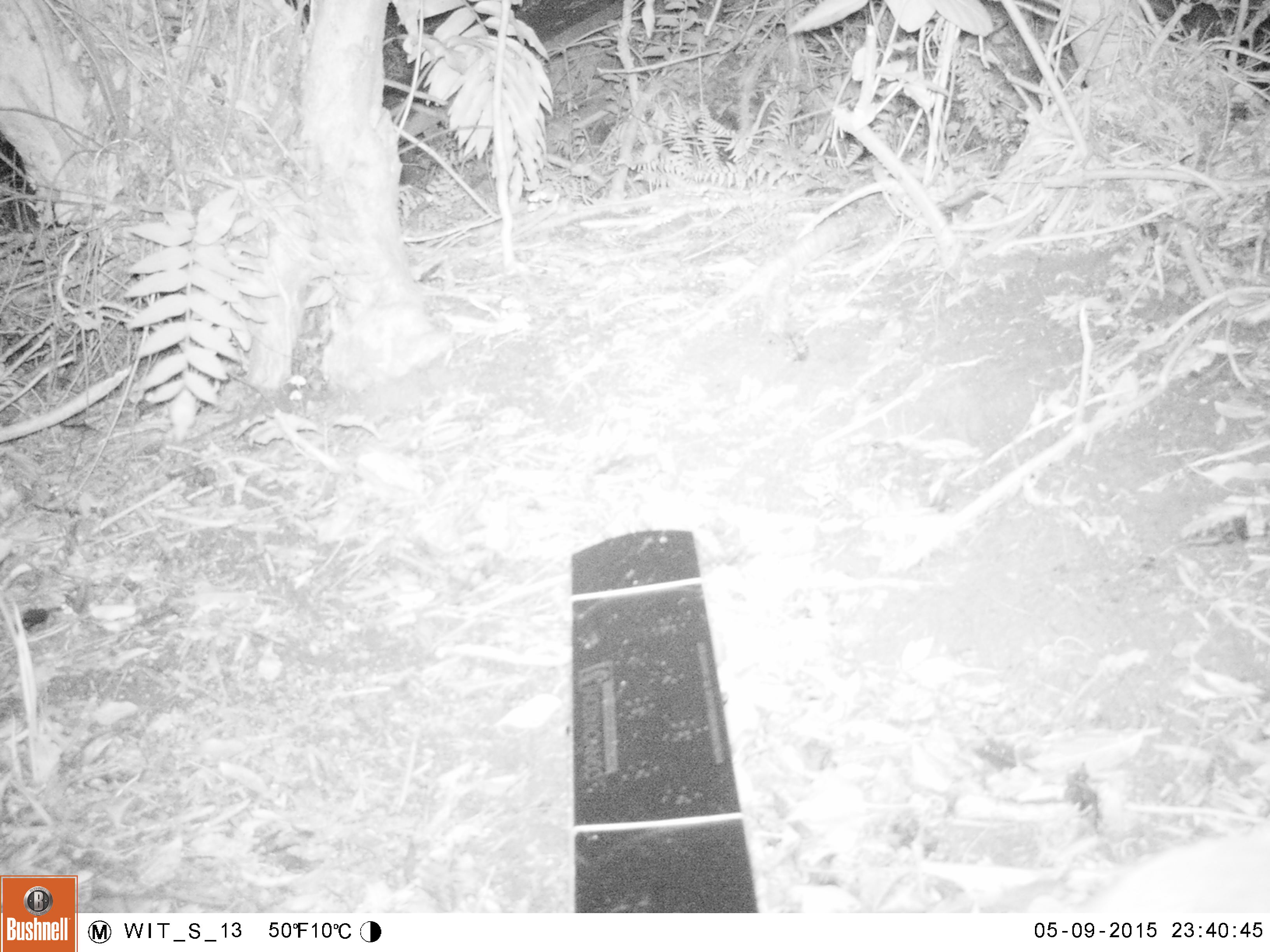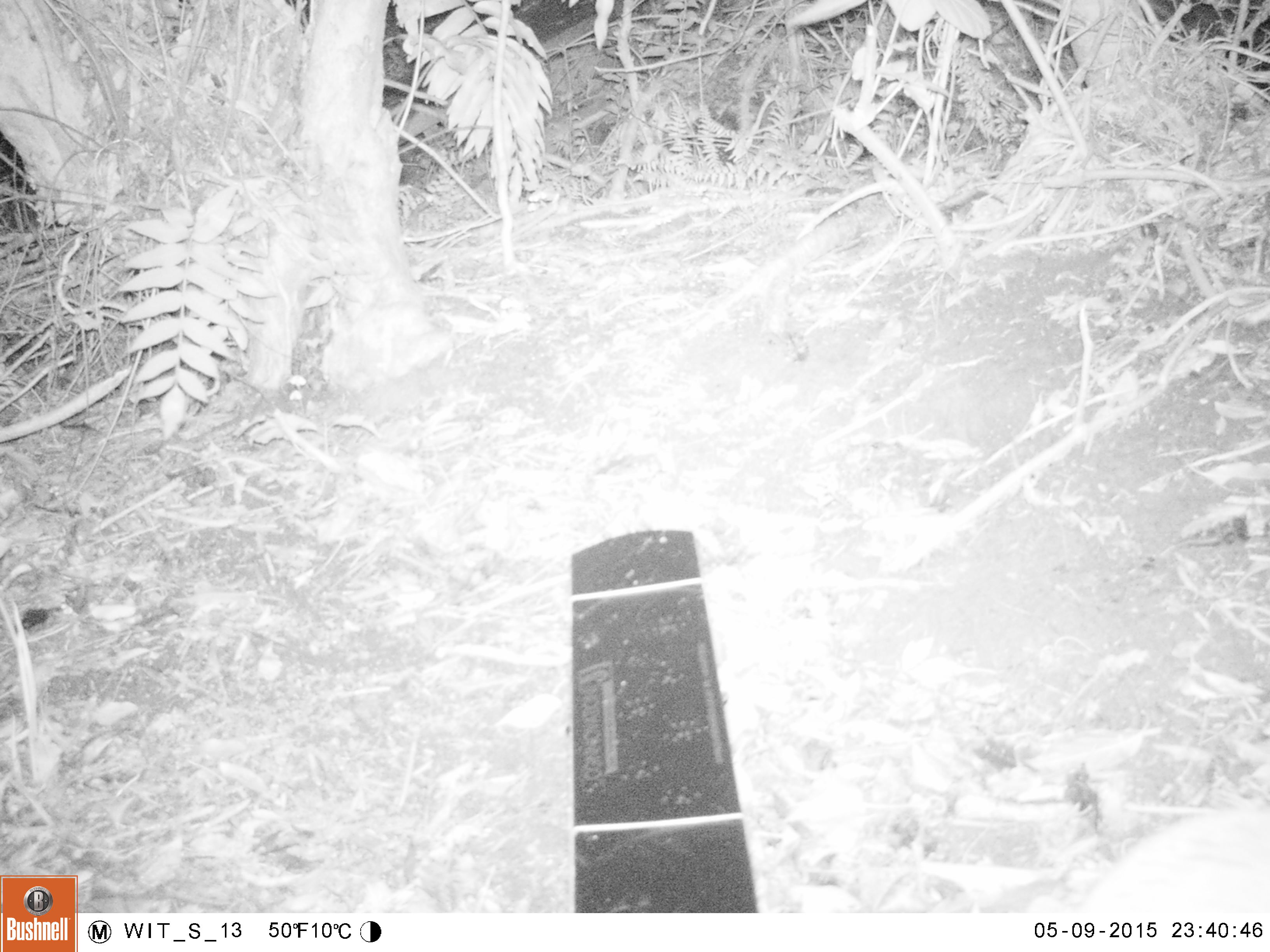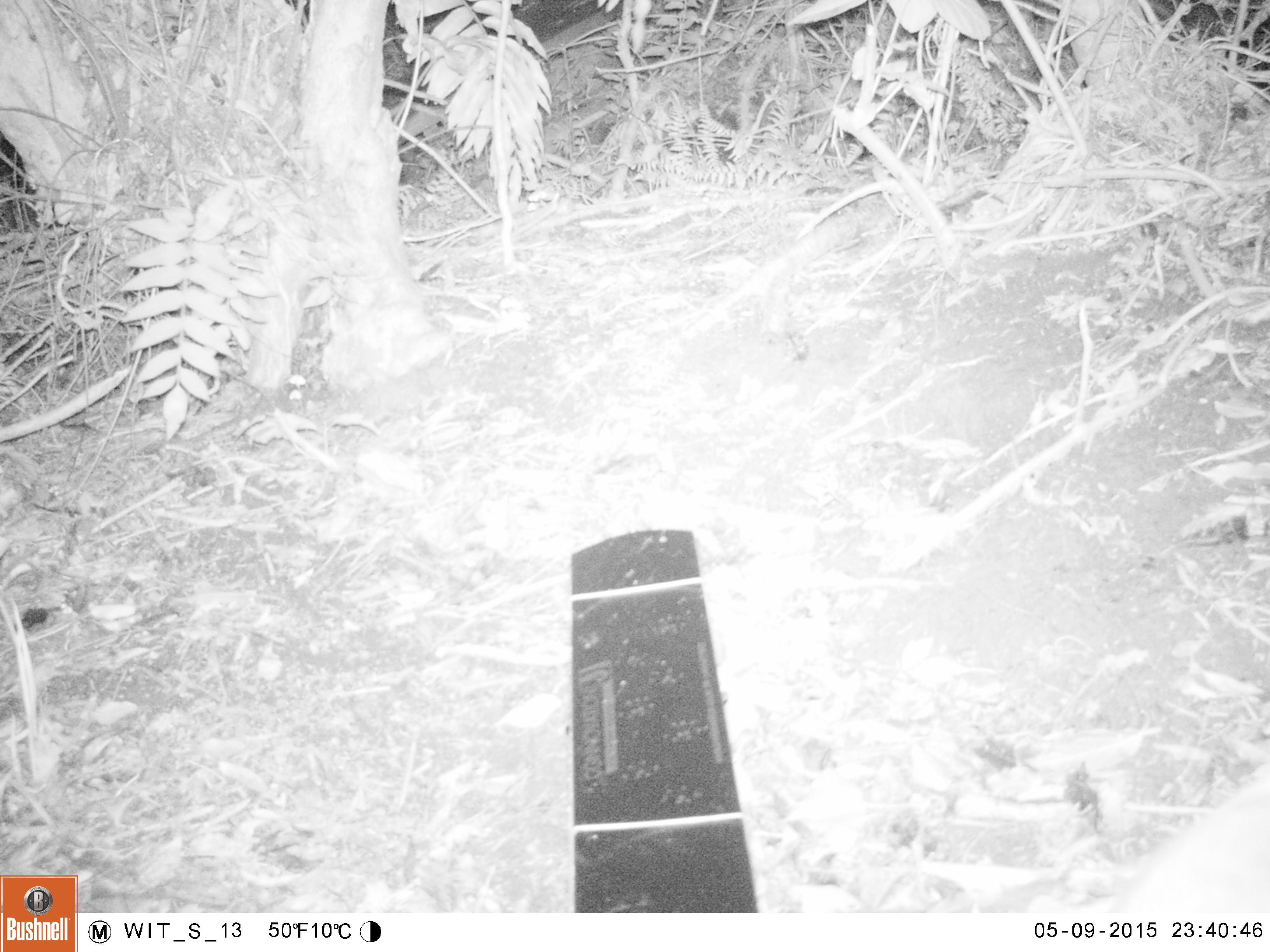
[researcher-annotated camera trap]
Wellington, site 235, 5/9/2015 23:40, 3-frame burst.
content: unidentified animal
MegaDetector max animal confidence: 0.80